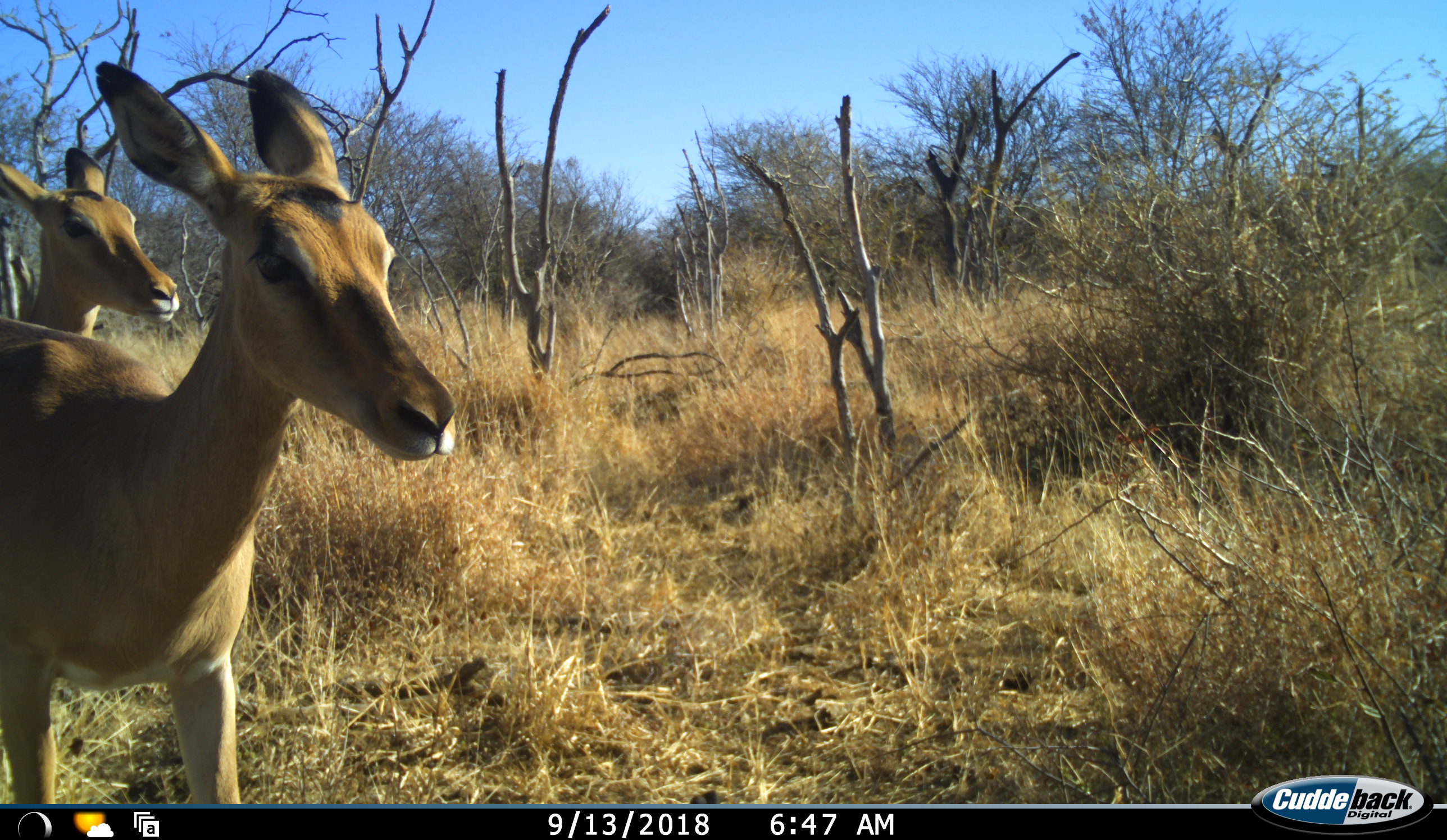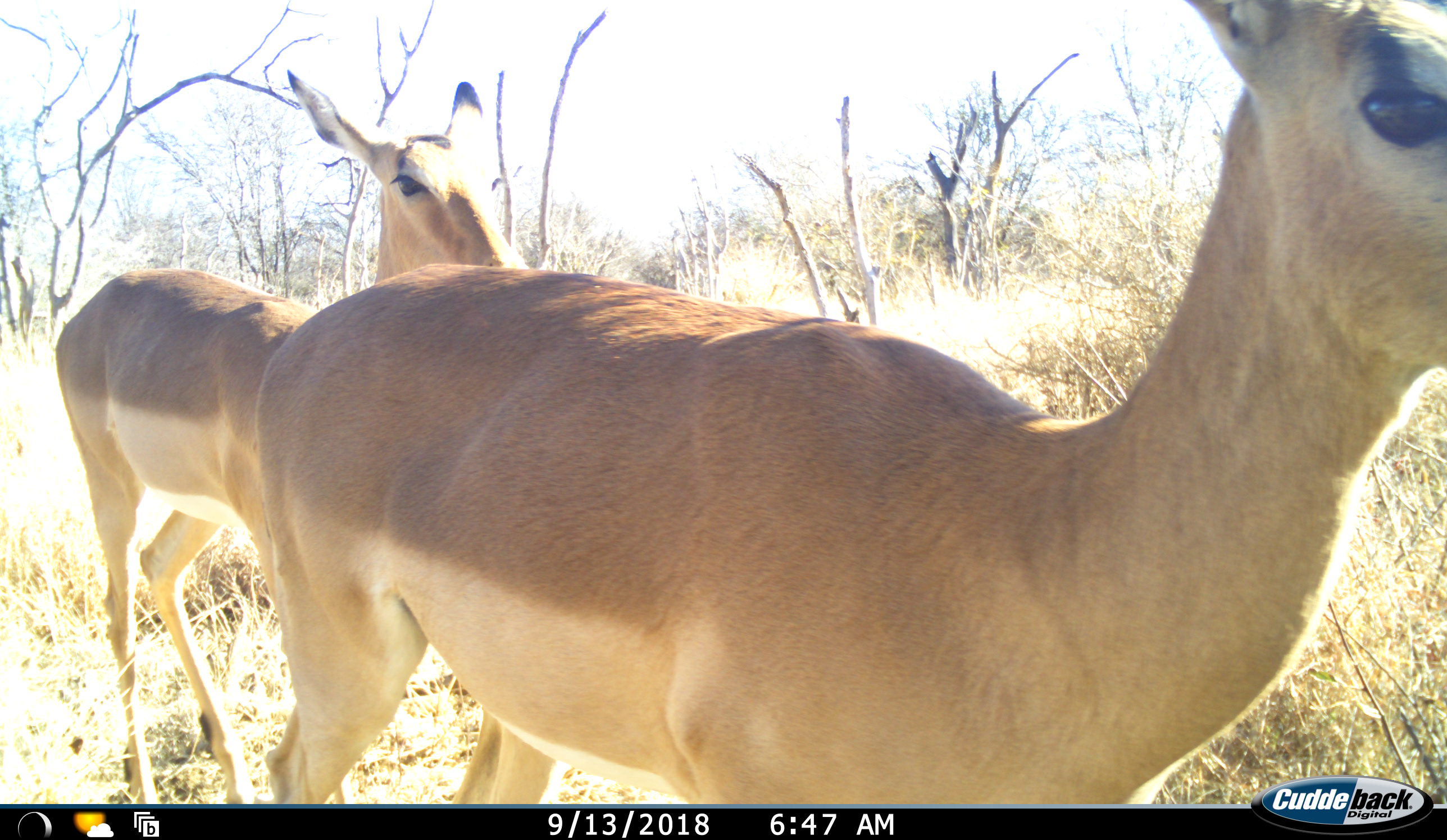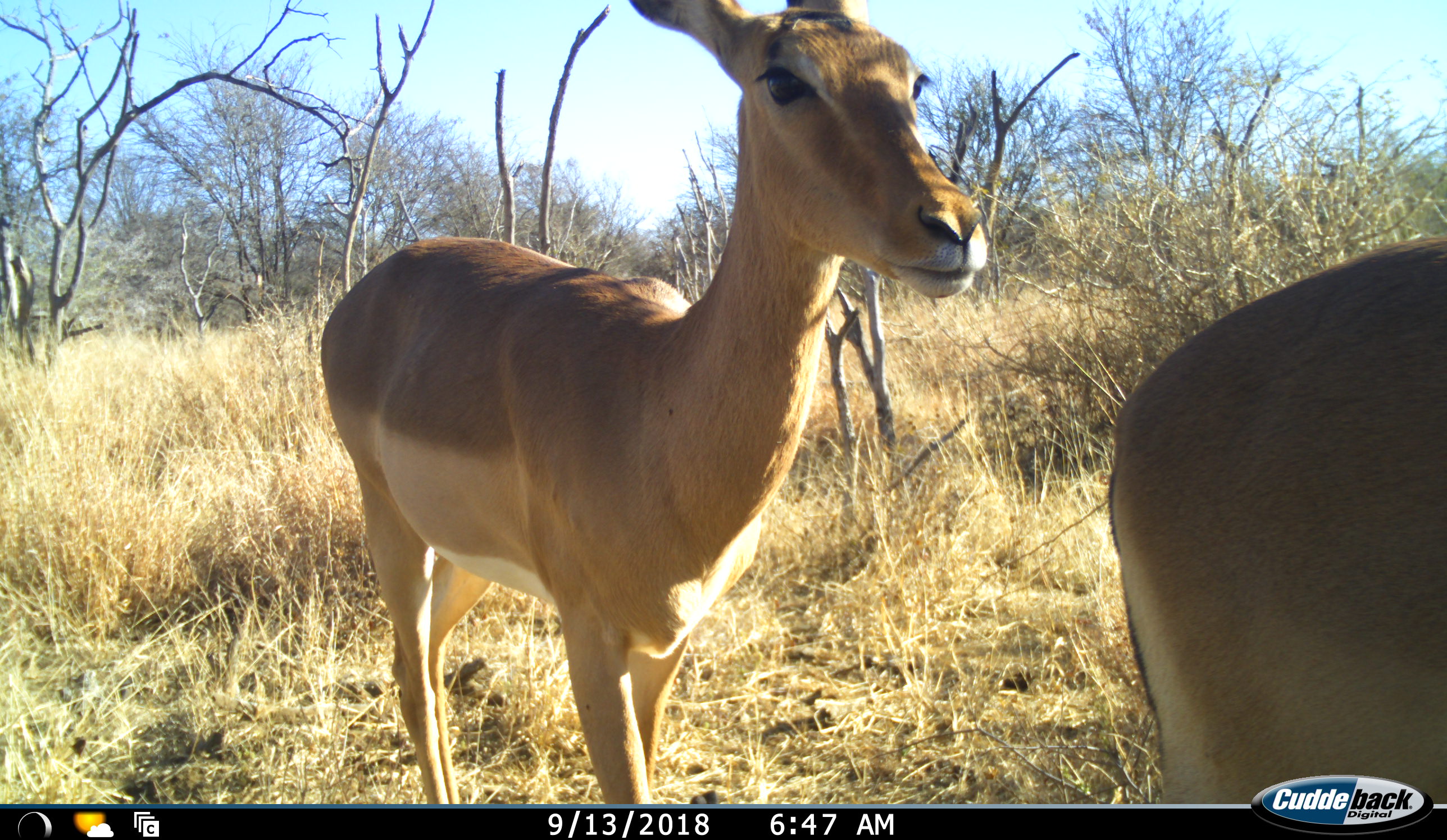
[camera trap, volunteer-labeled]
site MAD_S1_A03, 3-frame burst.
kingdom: Animalia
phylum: Chordata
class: Mammalia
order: Artiodactyla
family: Bovidae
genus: Aepyceros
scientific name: Aepyceros melampus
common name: impala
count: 2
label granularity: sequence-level